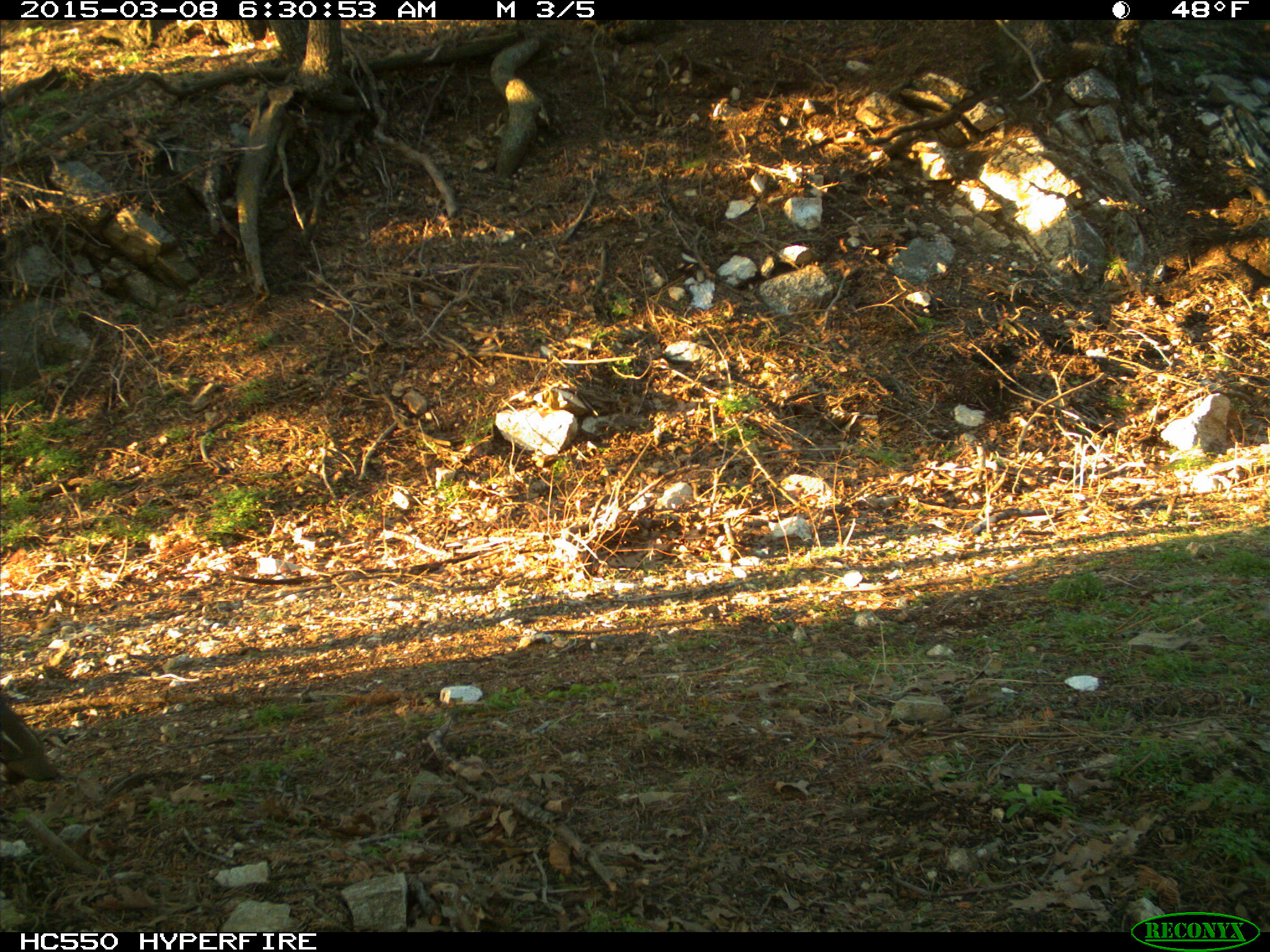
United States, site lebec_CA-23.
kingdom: Animalia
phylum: Chordata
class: Aves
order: Galliformes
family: Odontophoridae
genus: Callipepla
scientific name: Callipepla californica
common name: california quail